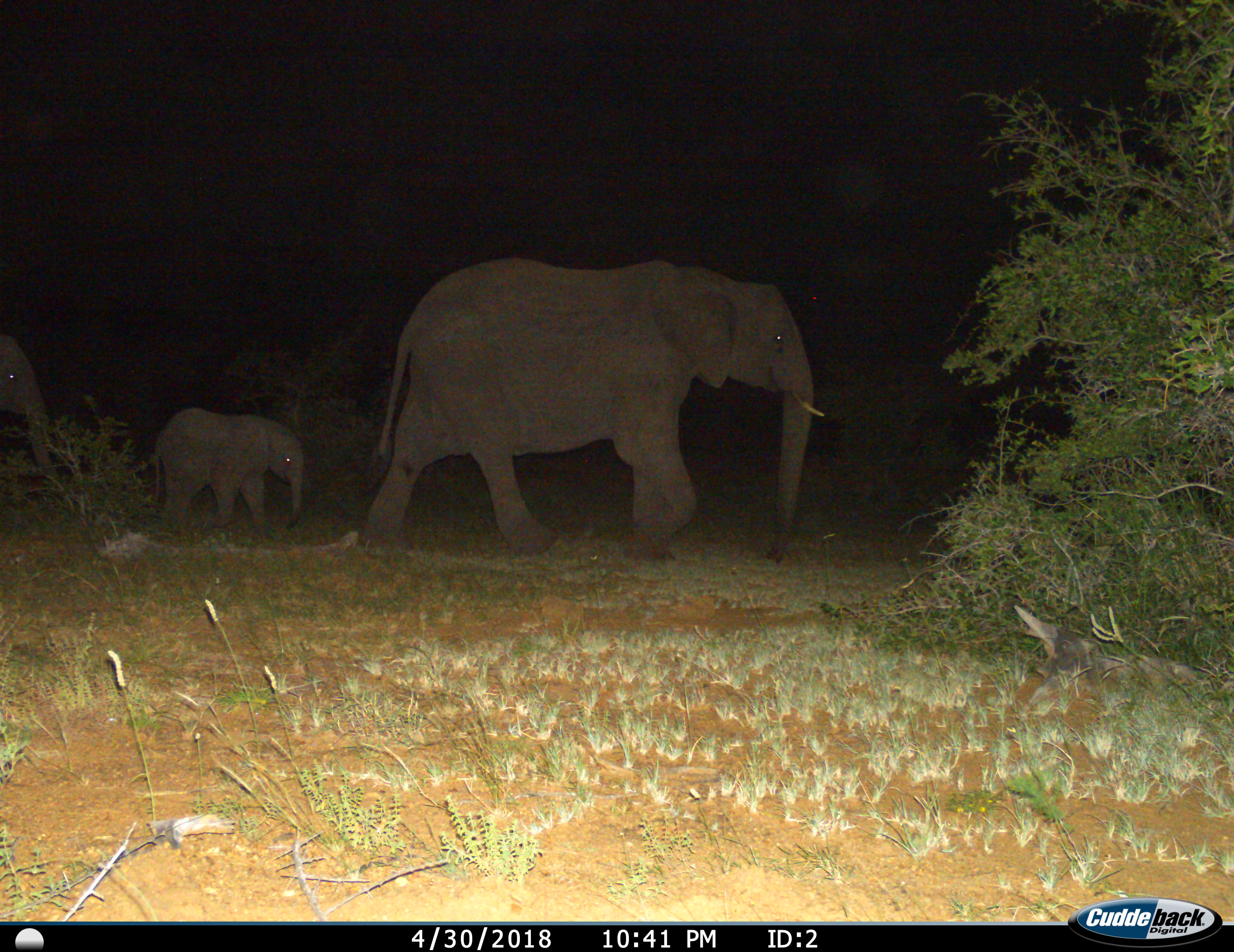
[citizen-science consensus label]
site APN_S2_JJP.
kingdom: Animalia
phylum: Chordata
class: Mammalia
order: Proboscidea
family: Elephantidae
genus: Loxodonta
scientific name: Loxodonta africana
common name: african bush elephant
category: elephant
Elephant (african bush elephant) (Loxodonta africana), count 3. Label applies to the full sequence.